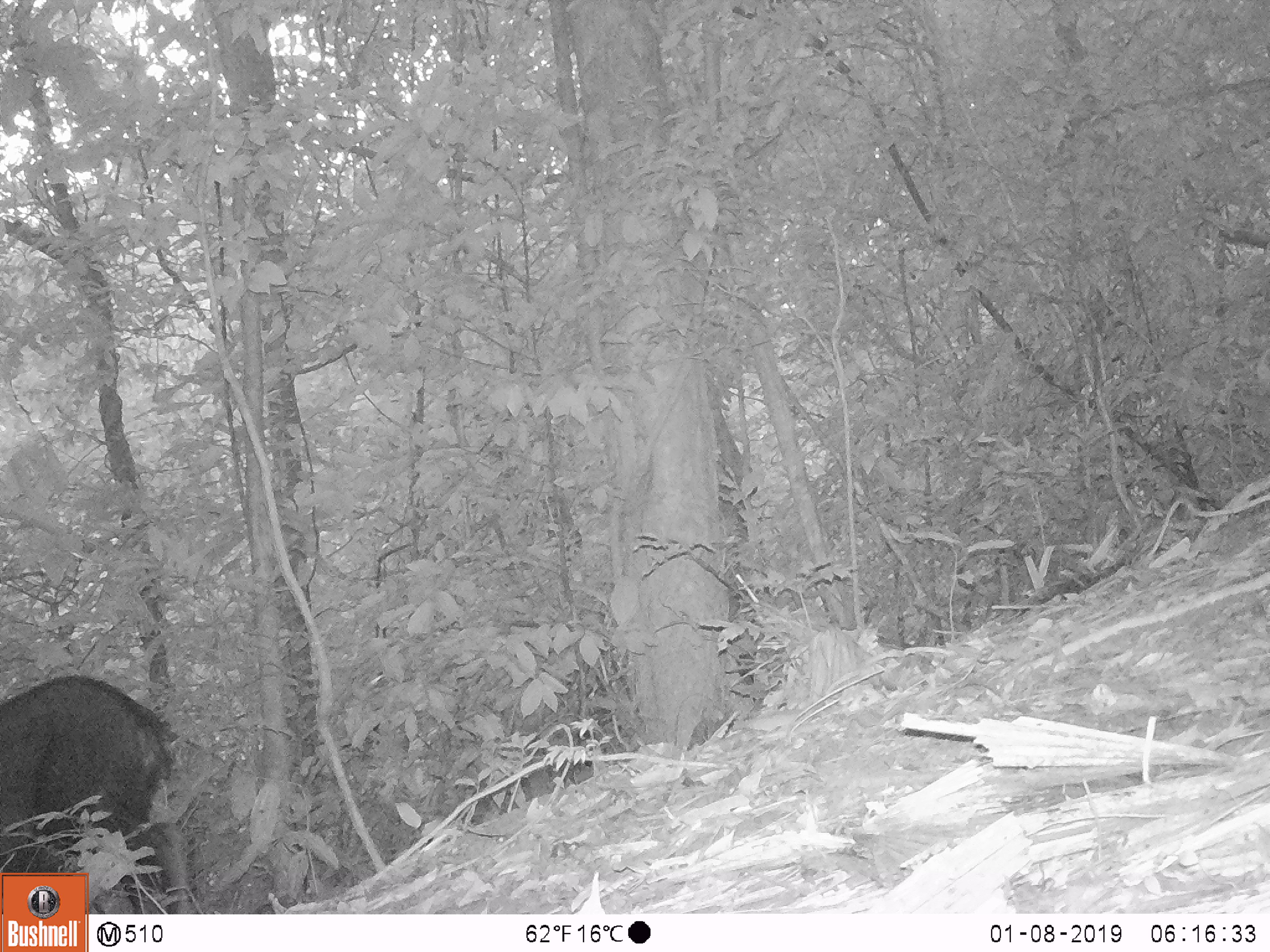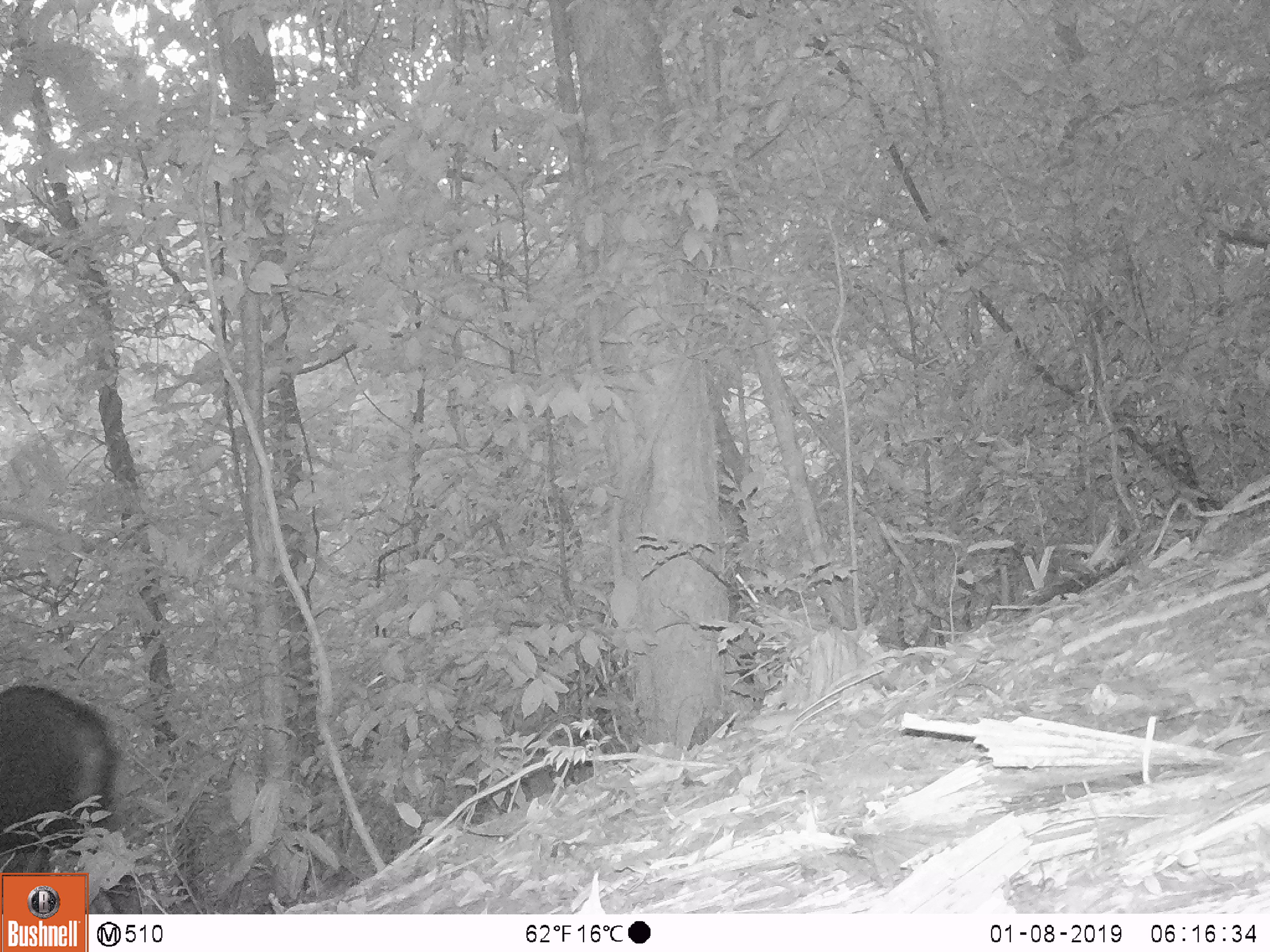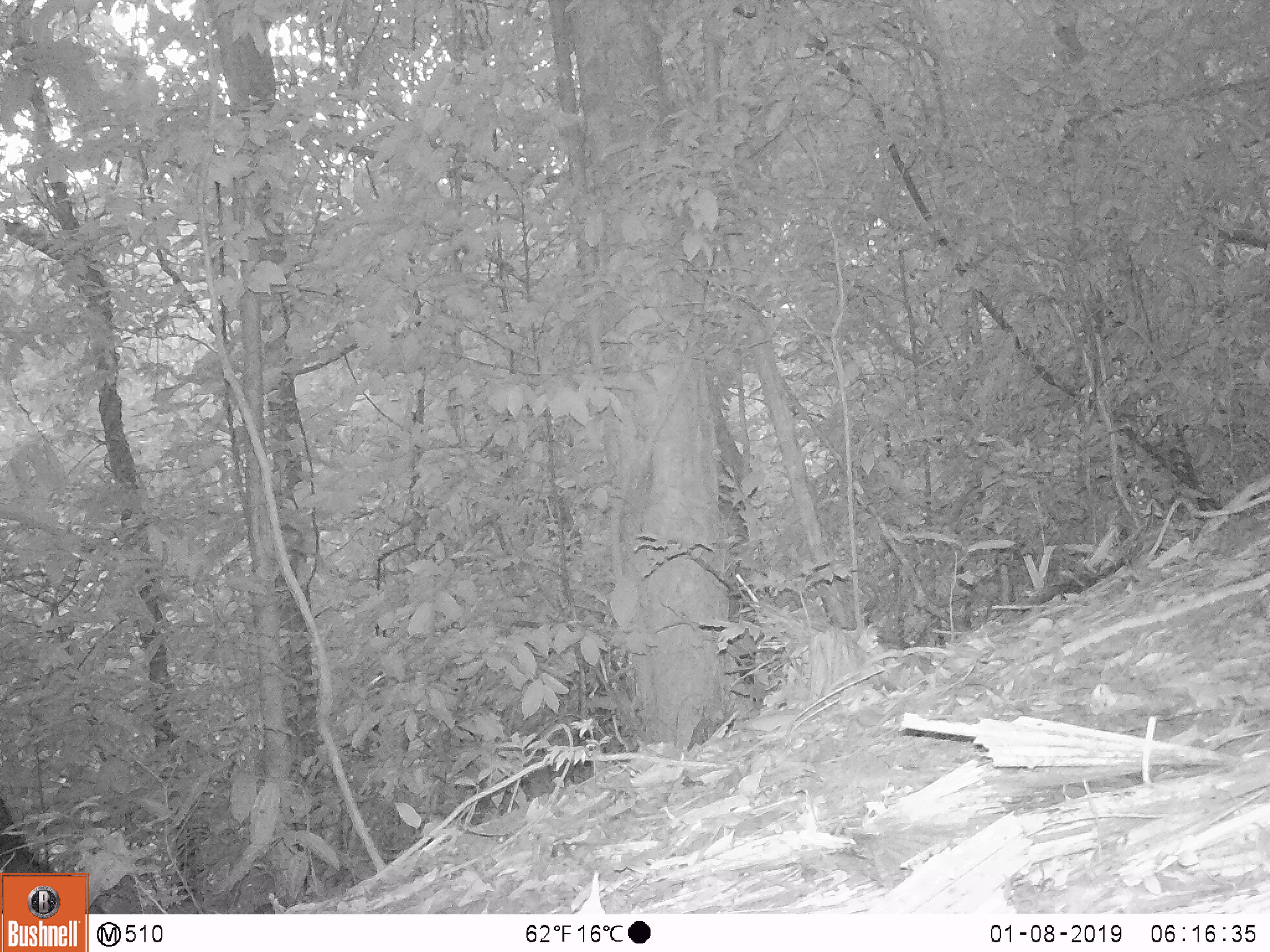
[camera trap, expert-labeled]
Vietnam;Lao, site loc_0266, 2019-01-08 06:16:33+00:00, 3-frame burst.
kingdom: Animalia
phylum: Chordata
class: Mammalia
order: Artiodactyla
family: Bovidae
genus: Capricornis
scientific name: Capricornis sumatraensis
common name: chinese serow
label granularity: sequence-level